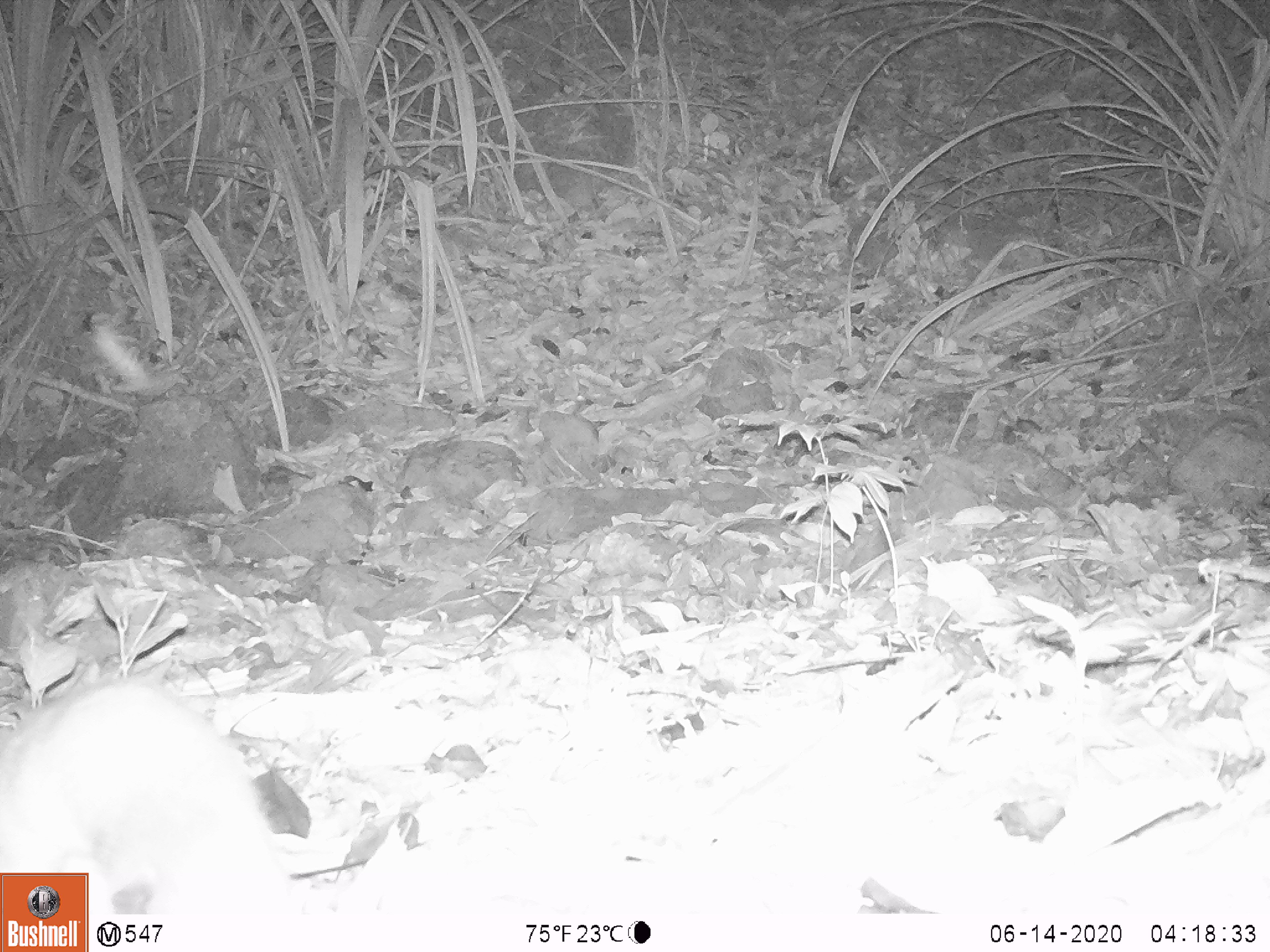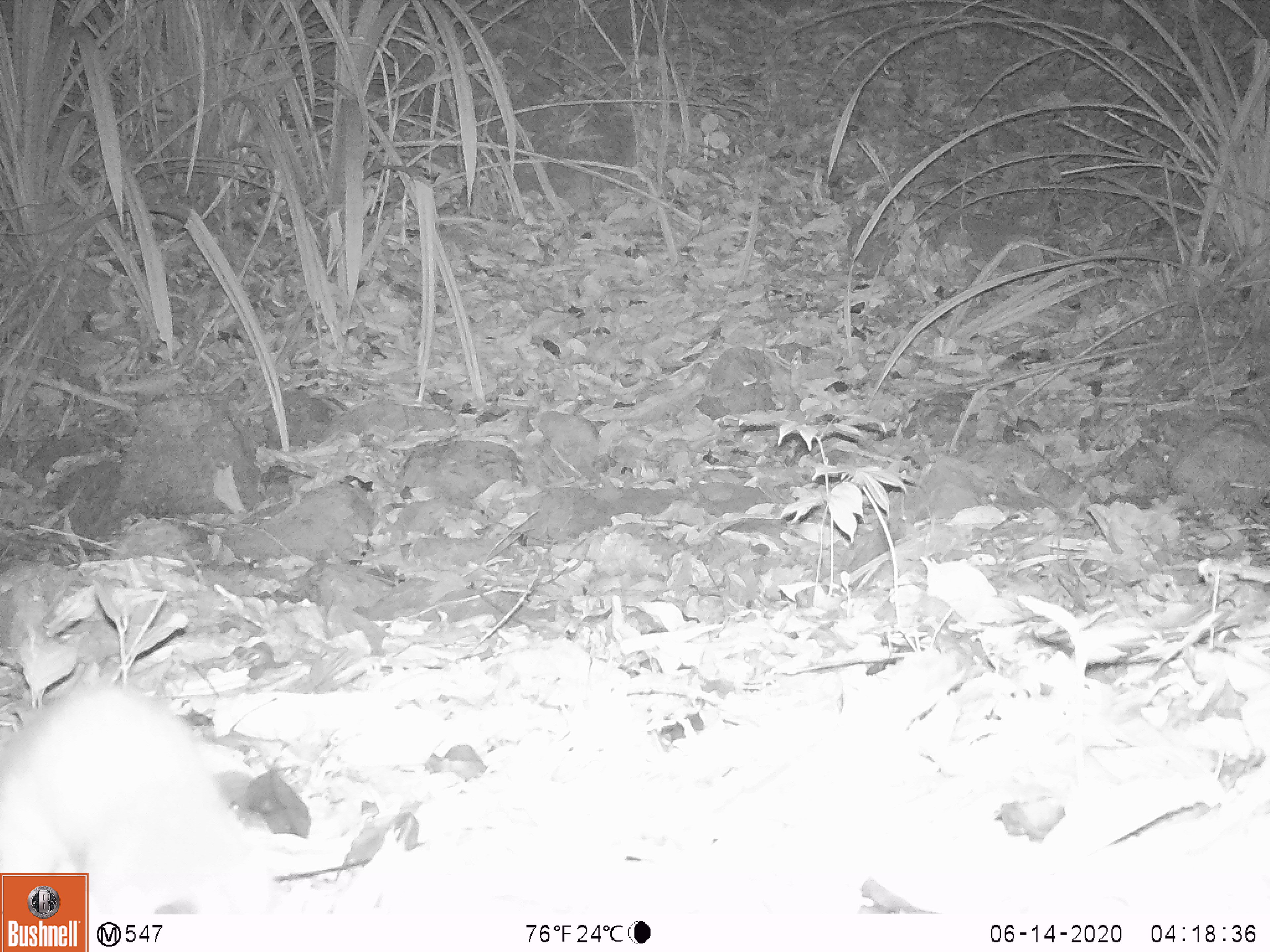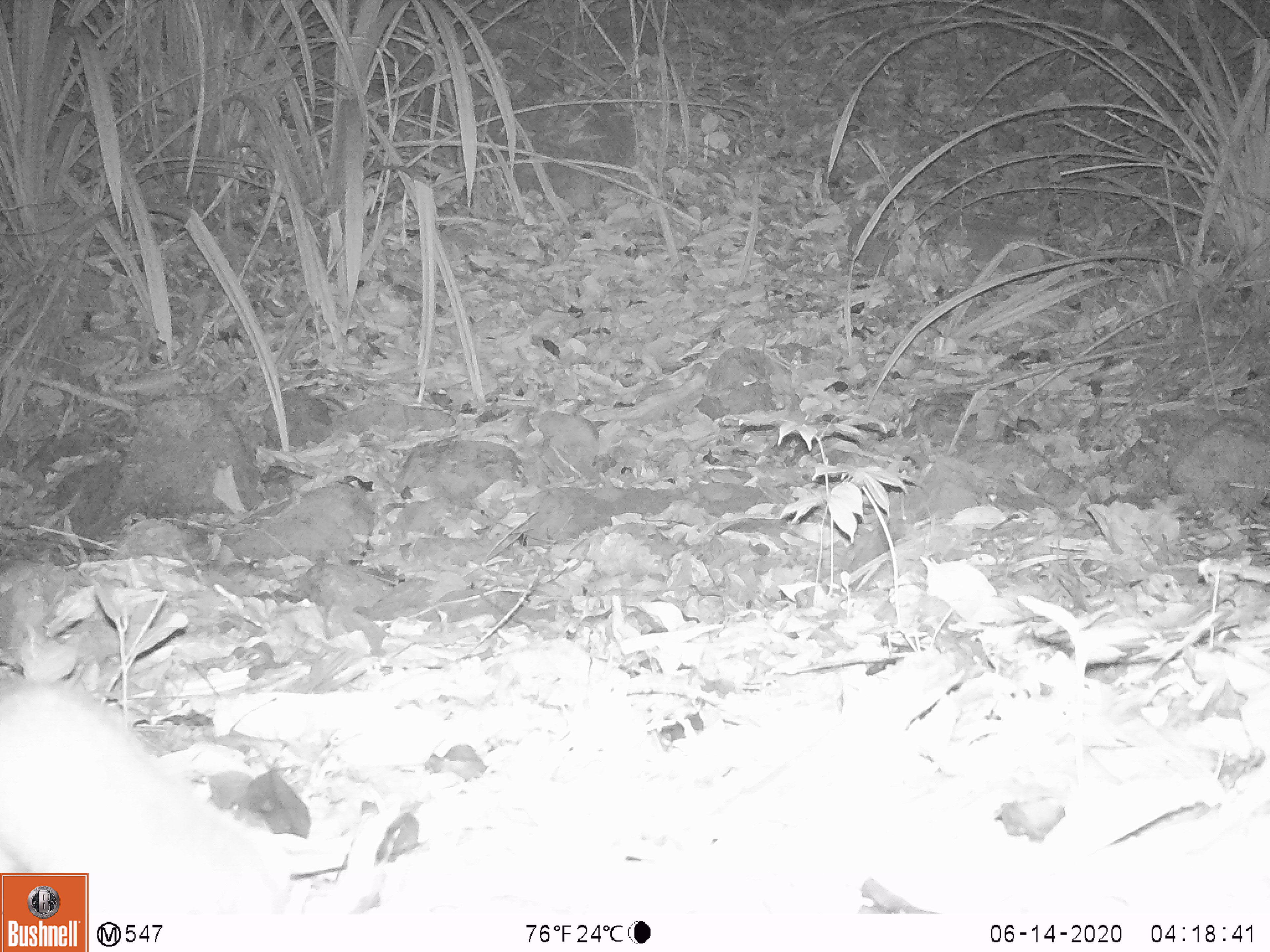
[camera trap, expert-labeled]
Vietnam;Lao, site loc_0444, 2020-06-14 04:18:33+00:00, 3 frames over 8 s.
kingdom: Animalia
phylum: Chordata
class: Mammalia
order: Carnivora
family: Mustelidae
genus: Melogale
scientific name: Melogale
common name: ferret badger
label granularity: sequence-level